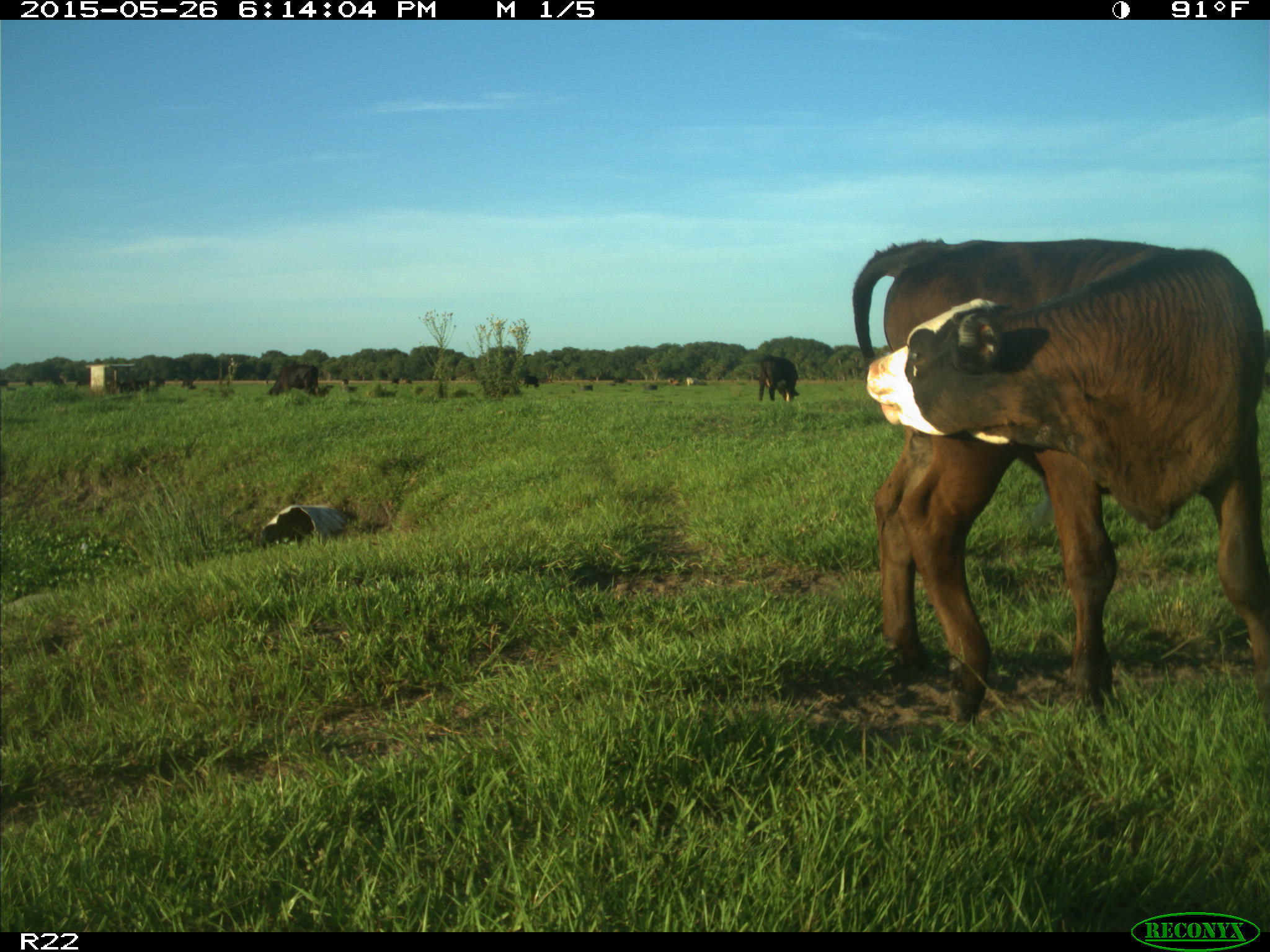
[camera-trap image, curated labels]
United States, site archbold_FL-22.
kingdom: Animalia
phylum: Chordata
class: Mammalia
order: Artiodactyla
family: Bovidae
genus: Bos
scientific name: Bos taurus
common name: domestic cow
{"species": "Bos taurus (domestic cow)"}